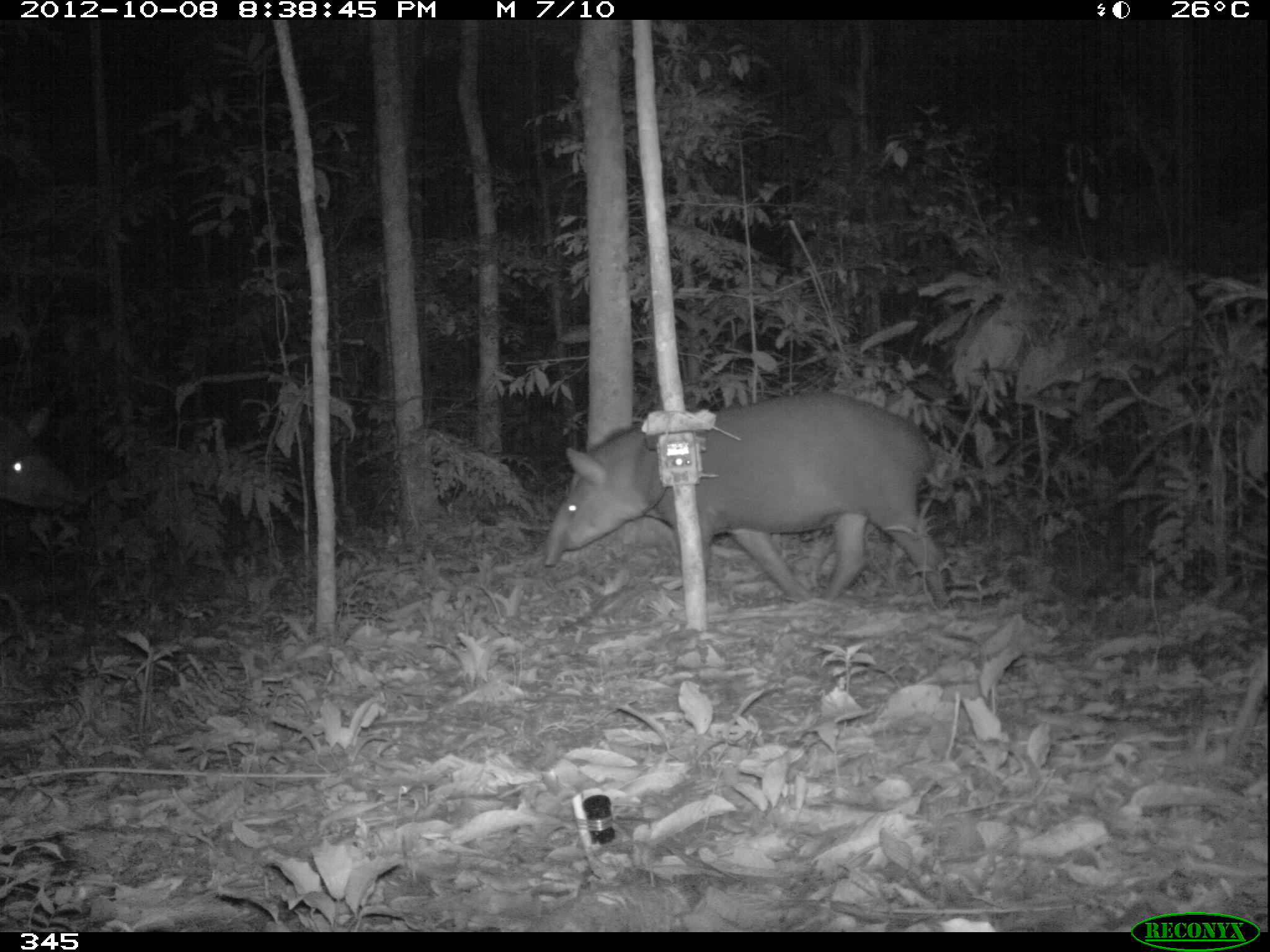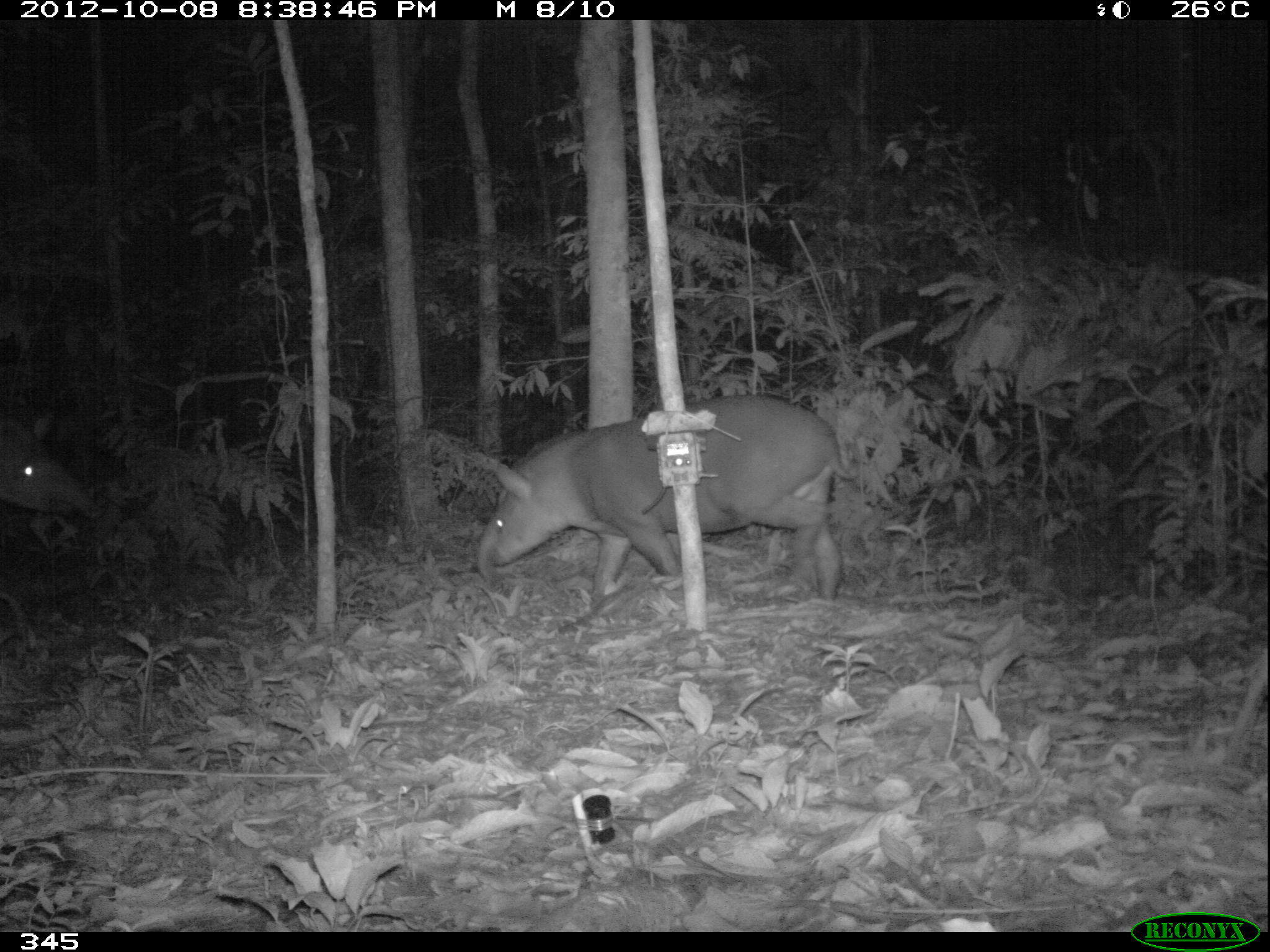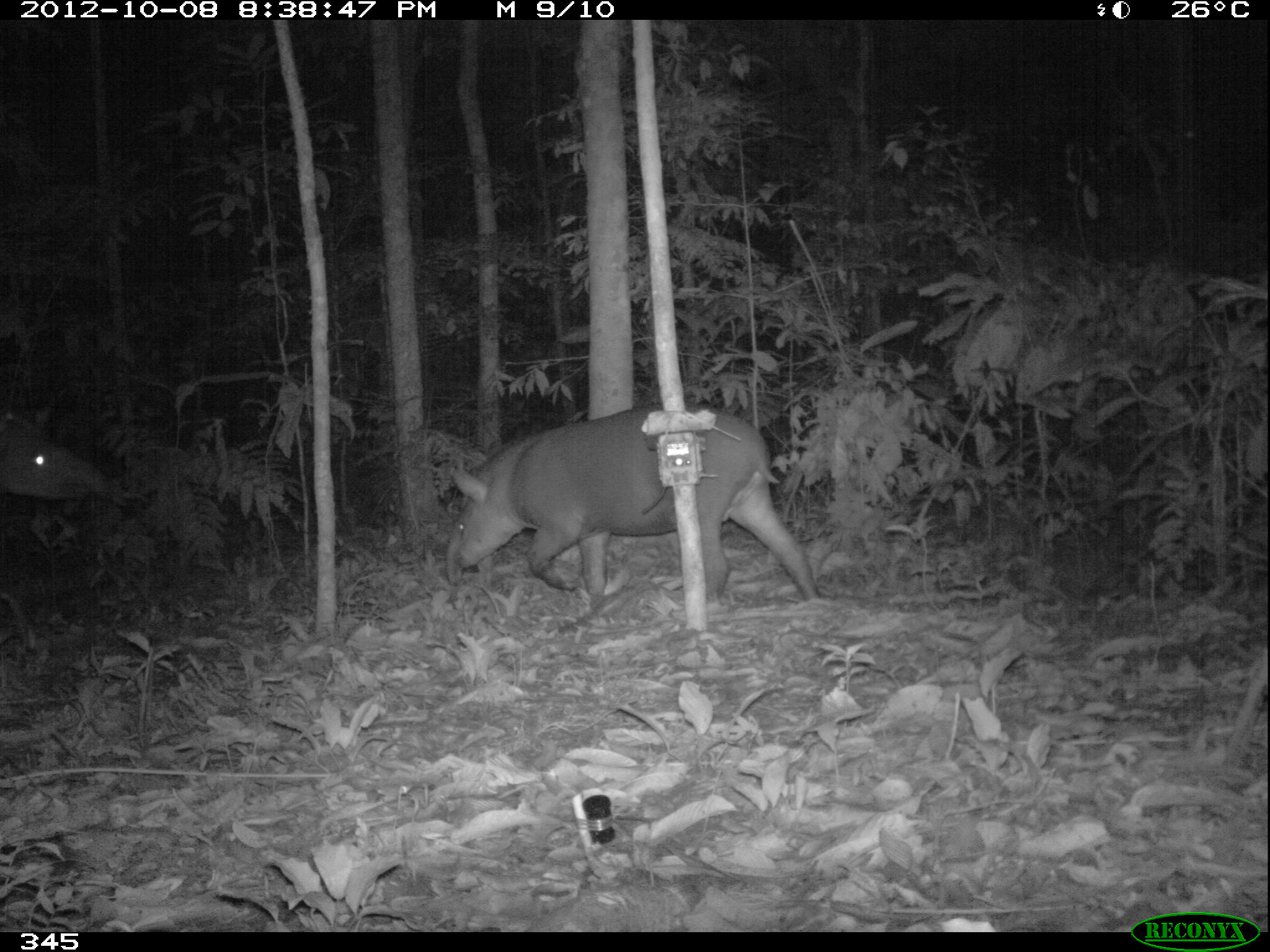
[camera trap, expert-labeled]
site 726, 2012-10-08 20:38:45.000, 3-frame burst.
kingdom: Animalia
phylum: Chordata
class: Mammalia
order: Perissodactyla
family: Tapiridae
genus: Tapirus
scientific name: Tapirus terrestris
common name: south american tapir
Tapirus terrestris (south american tapir).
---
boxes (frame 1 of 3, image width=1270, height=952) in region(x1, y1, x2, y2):
tapirus terrestris: region(543, 391, 950, 608); region(0, 406, 87, 520)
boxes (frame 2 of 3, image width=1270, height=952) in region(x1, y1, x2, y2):
tapirus terrestris: region(476, 395, 846, 600); region(0, 406, 99, 527)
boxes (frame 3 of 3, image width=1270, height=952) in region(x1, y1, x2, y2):
tapirus terrestris: region(445, 402, 822, 606); region(0, 411, 108, 512)